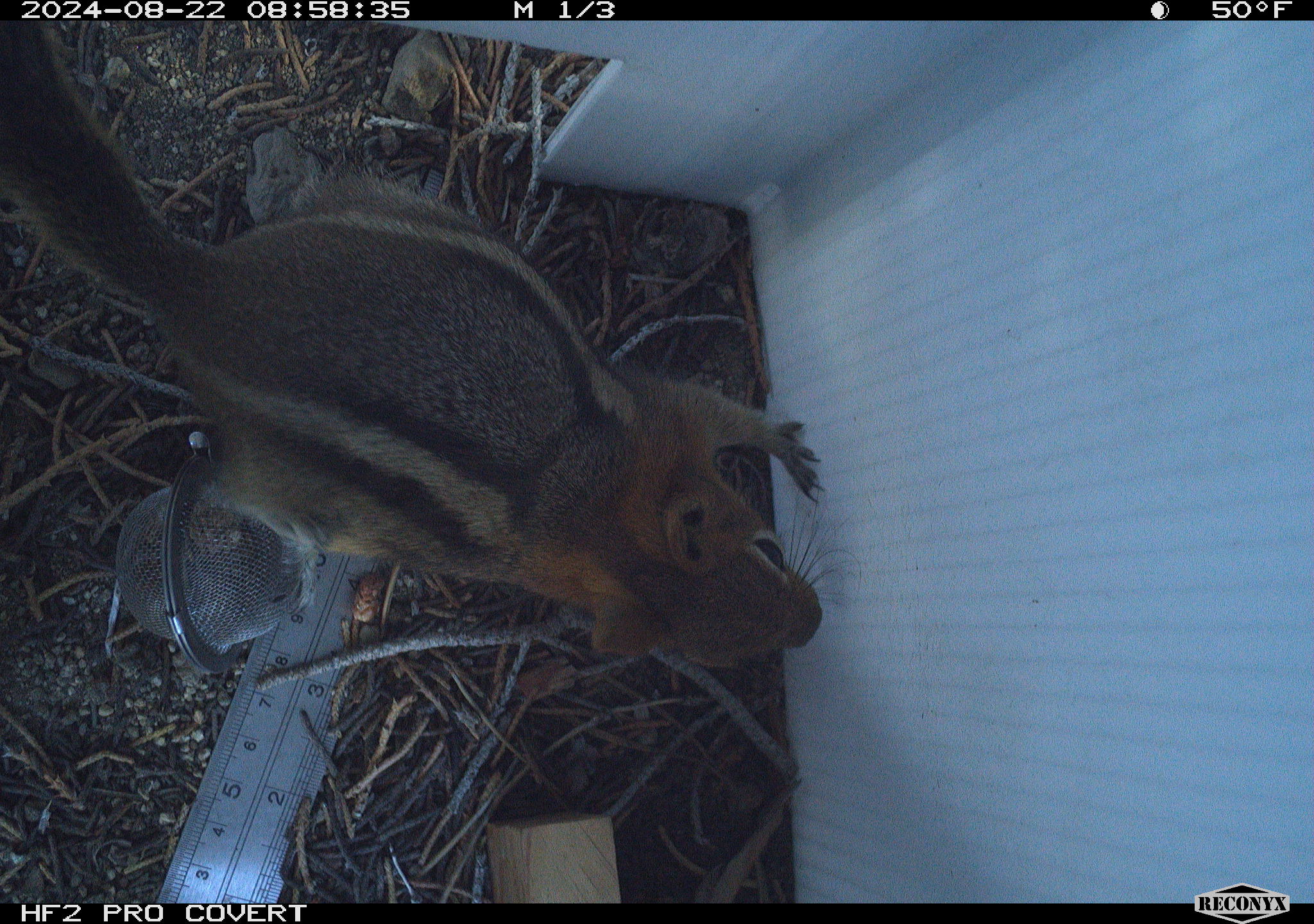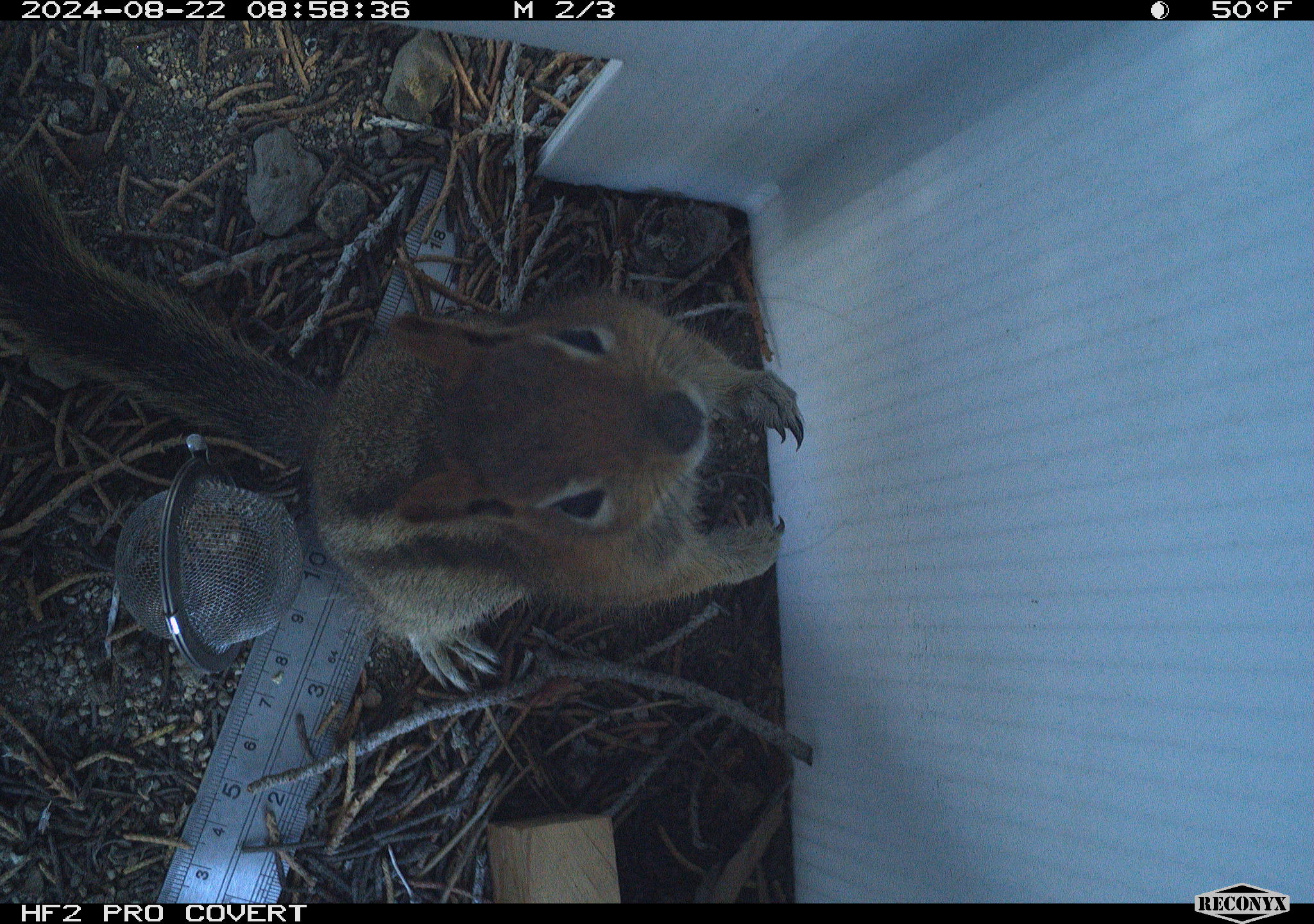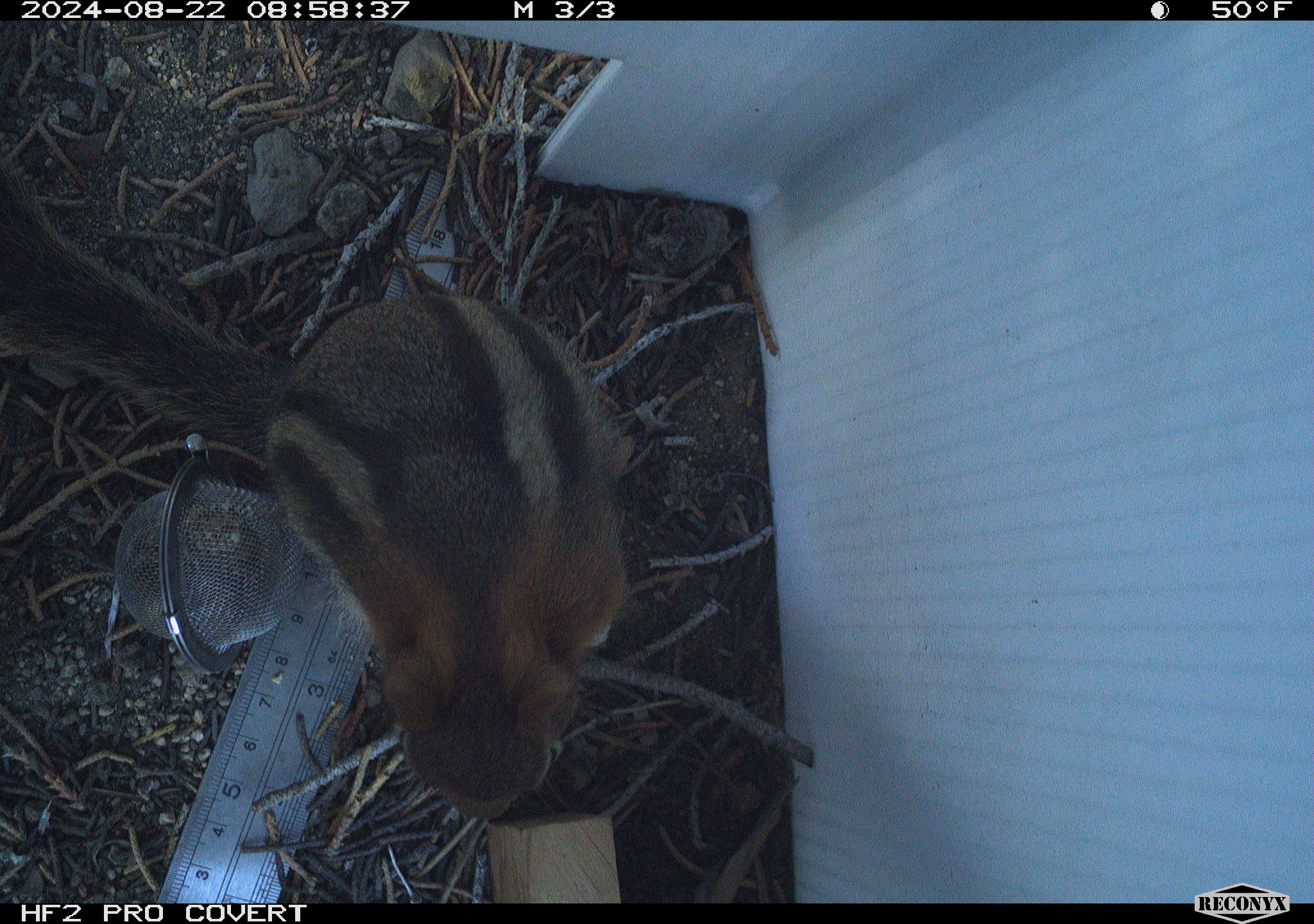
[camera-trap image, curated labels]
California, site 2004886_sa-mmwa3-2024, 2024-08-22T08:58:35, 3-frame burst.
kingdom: Animalia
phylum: Chordata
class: Mammalia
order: Rodentia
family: Sciuridae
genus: Callospermophilus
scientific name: Callospermophilus lateralis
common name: golden mantled ground squirrel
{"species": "golden mantled ground squirrel (Callospermophilus lateralis)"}